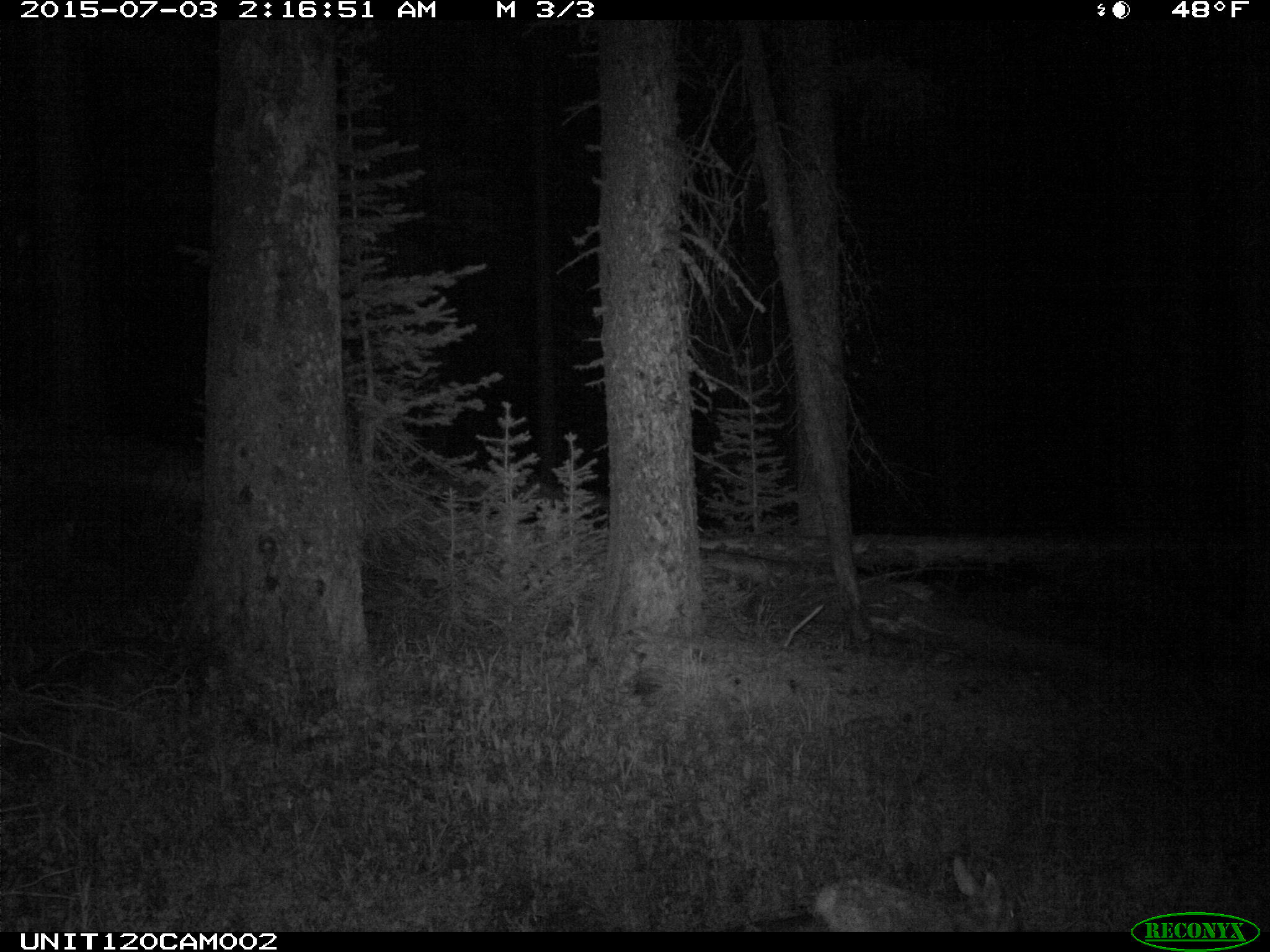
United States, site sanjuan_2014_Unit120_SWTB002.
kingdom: Animalia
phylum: Chordata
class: Mammalia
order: Artiodactyla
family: Cervidae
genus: Odocoileus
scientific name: Odocoileus hemionus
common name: mule deer